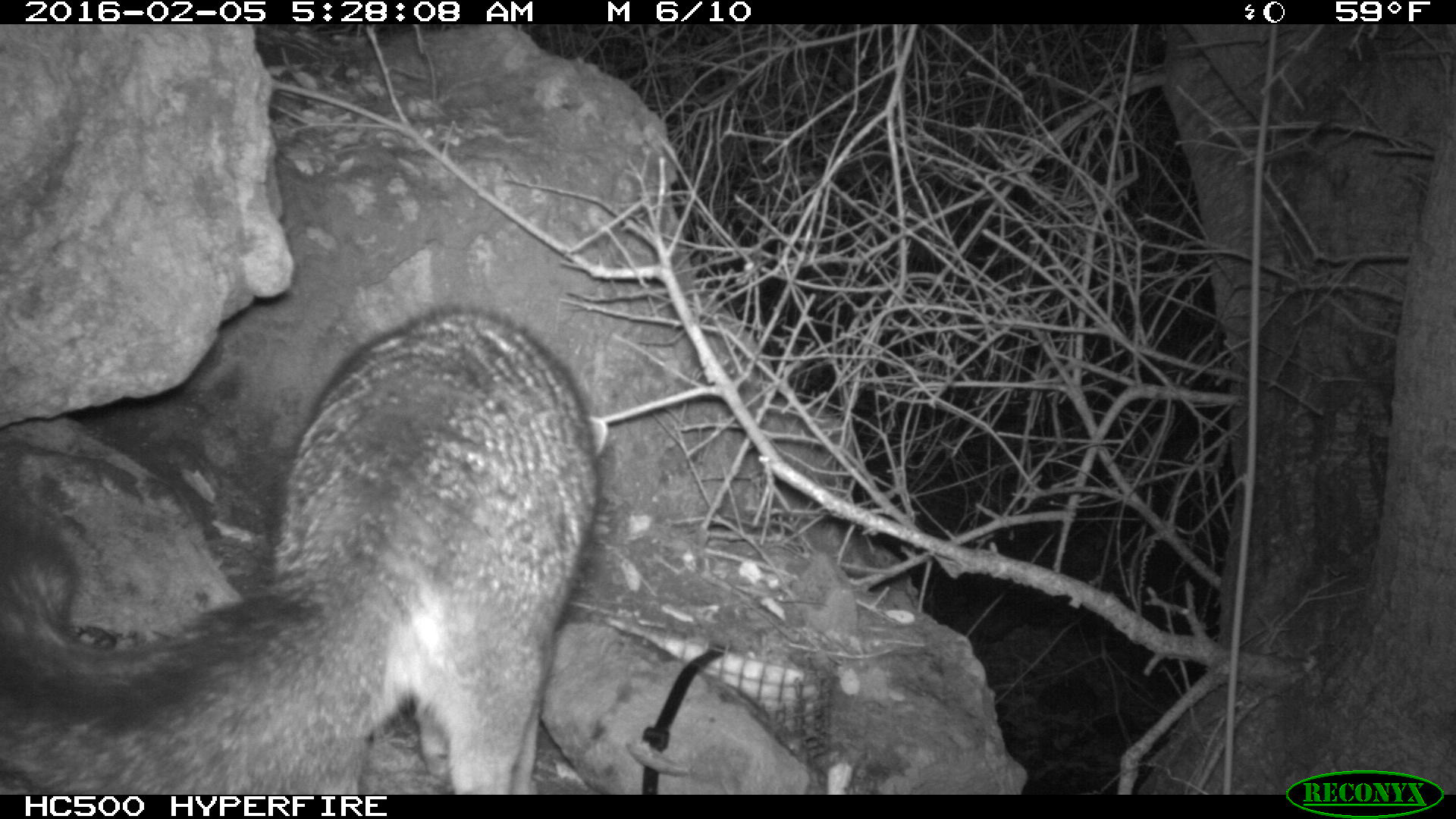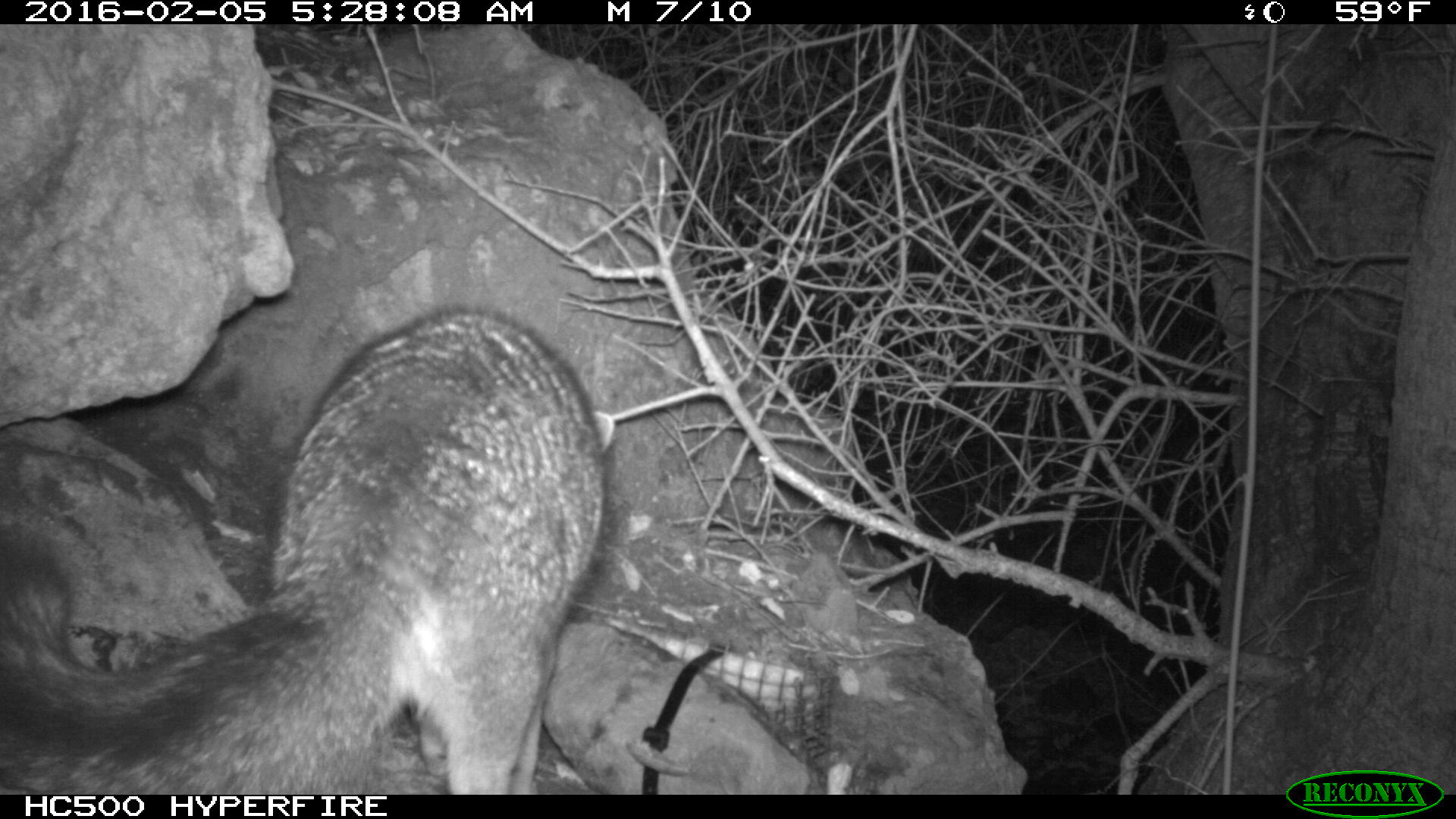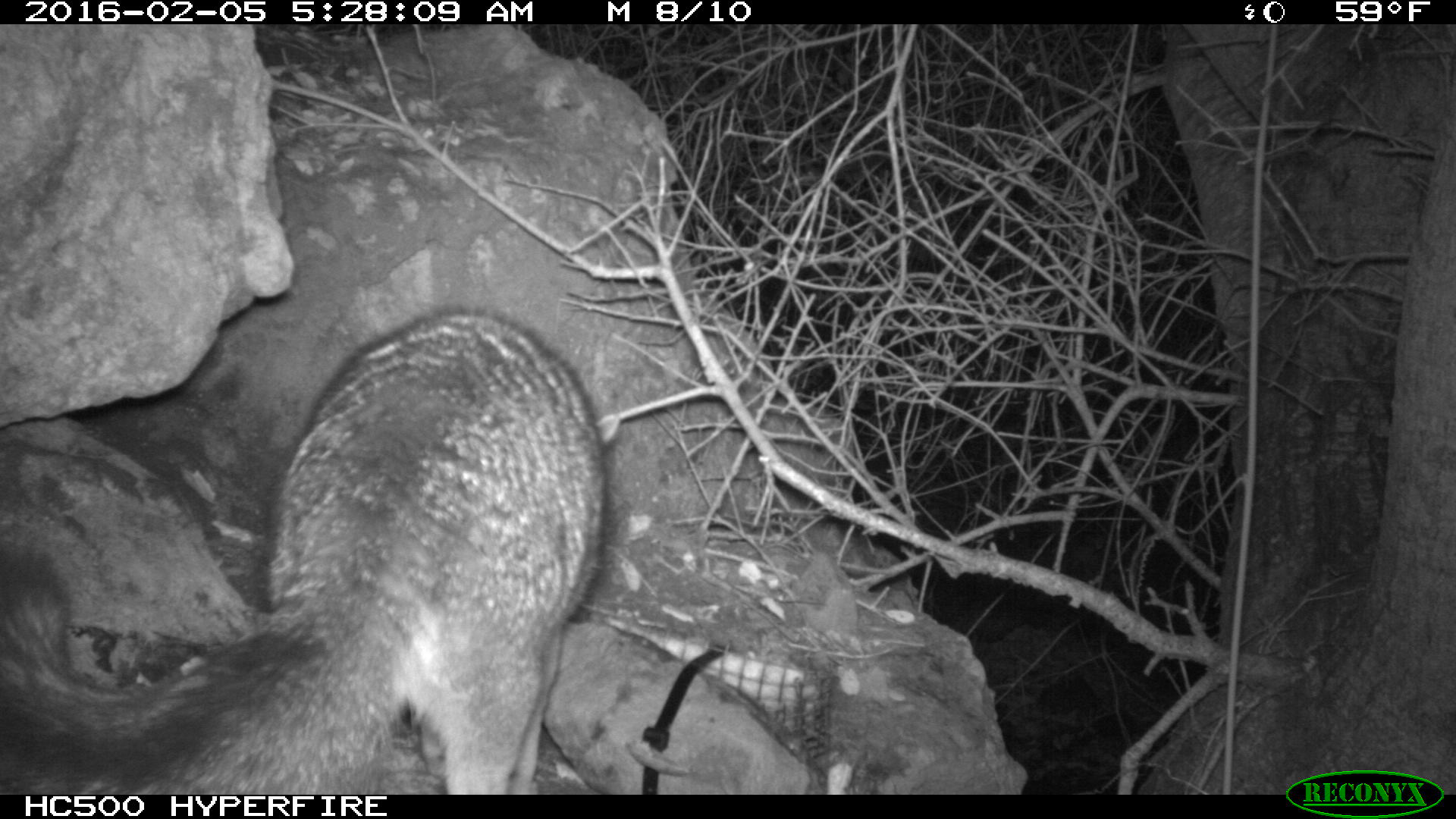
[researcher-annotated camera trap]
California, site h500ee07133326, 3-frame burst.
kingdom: Animalia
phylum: Chordata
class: Mammalia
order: Carnivora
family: Canidae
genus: Urocyon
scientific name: Urocyon littoralis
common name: island fox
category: fox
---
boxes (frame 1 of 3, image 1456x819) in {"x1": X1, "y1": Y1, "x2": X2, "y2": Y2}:
fox: {"x1": 0, "y1": 303, "x2": 607, "y2": 793}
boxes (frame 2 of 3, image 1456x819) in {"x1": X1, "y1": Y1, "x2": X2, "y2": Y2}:
fox: {"x1": 0, "y1": 302, "x2": 612, "y2": 794}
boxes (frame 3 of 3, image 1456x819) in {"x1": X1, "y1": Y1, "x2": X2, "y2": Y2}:
fox: {"x1": 0, "y1": 305, "x2": 614, "y2": 795}